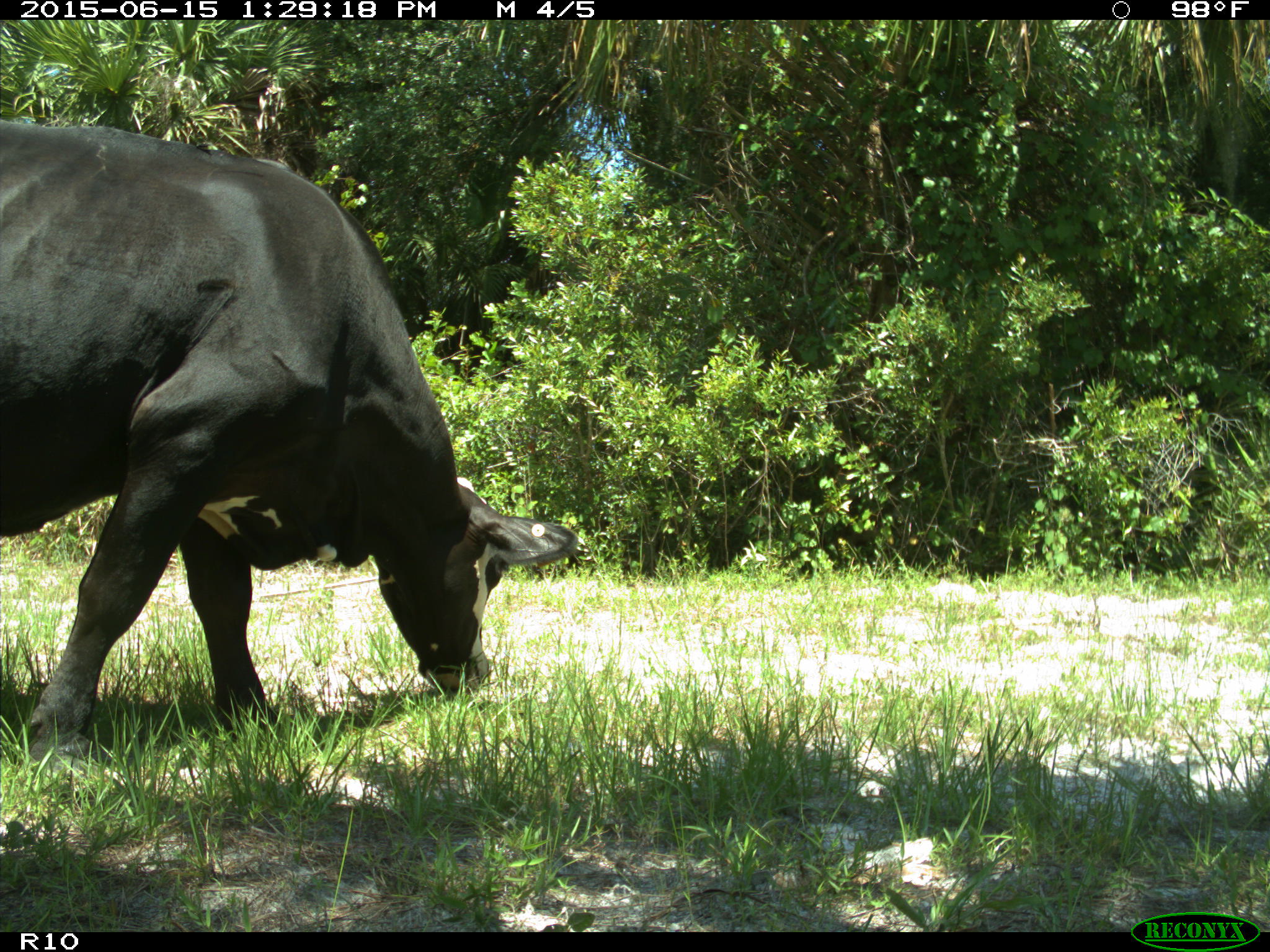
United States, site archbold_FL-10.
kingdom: Animalia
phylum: Chordata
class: Mammalia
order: Artiodactyla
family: Bovidae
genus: Bos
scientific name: Bos taurus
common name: domestic cow